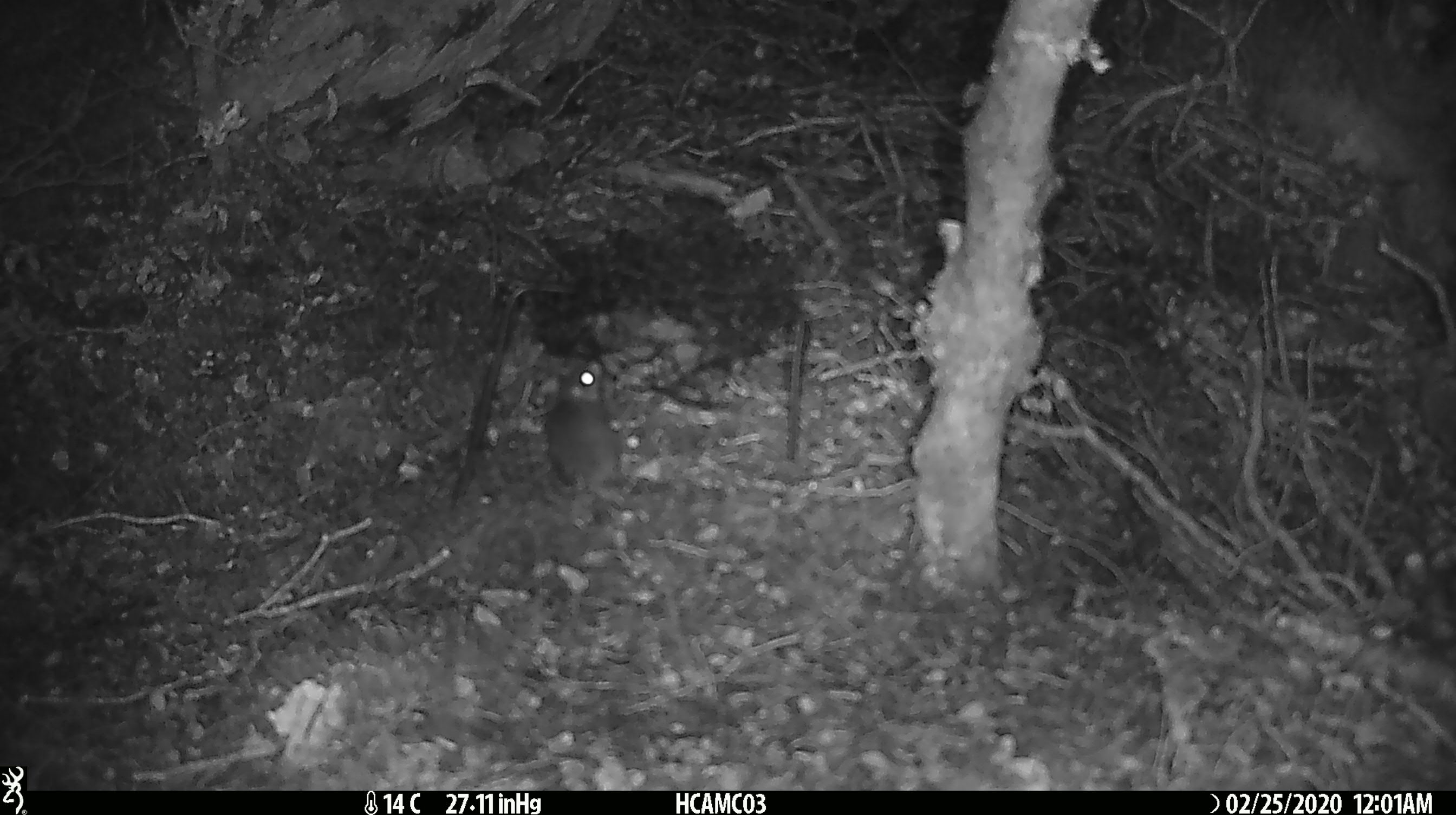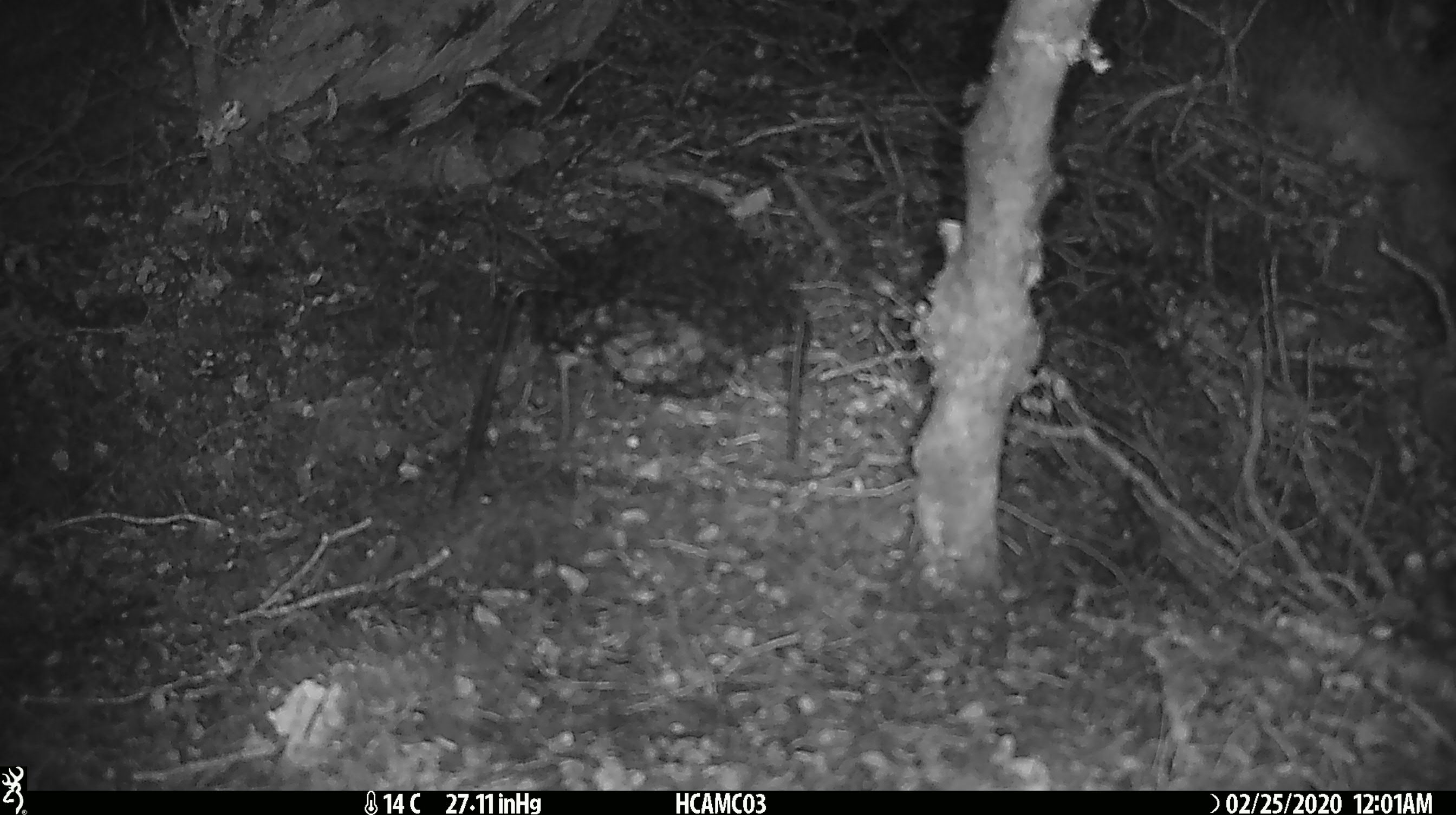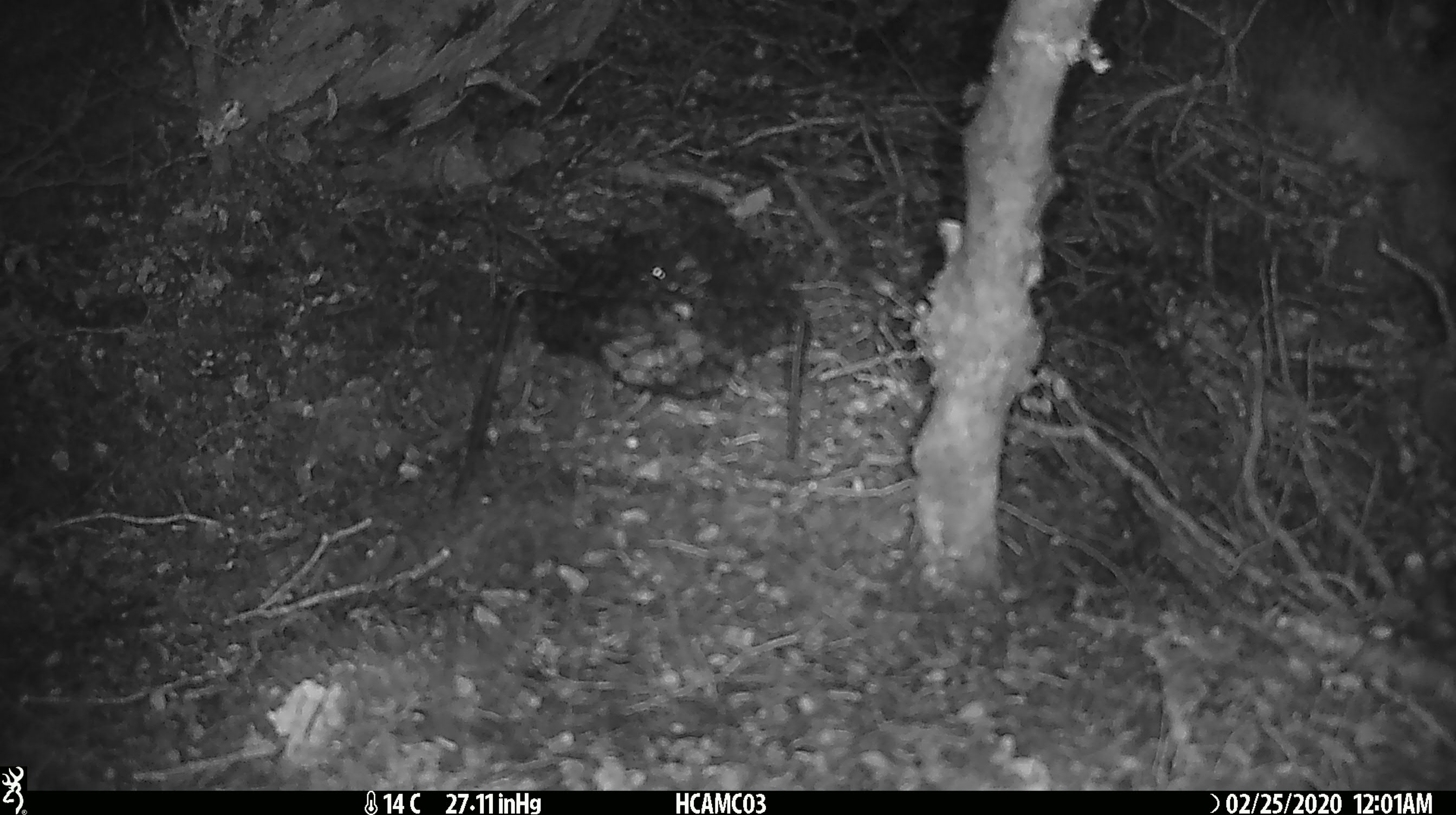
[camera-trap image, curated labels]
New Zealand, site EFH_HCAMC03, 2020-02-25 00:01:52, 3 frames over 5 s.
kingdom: Animalia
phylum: Chordata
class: Mammalia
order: Rodentia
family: Muridae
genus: Mus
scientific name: Mus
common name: mouse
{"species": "mouse (Mus)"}